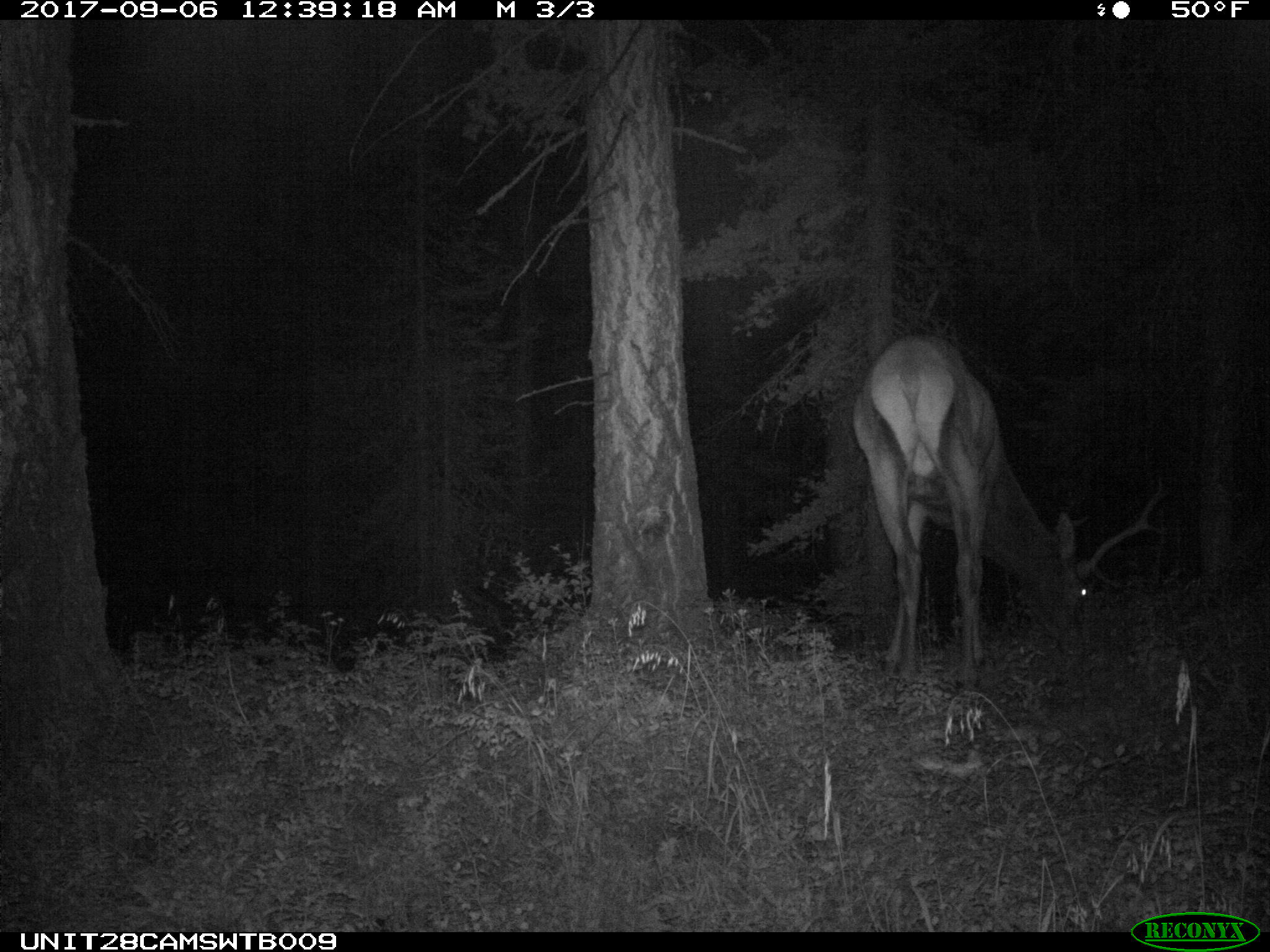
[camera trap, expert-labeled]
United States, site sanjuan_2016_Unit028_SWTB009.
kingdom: Animalia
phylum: Chordata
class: Mammalia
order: Artiodactyla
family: Cervidae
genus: Cervus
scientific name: Cervus elaphus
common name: red deer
Cervus elaphus (red deer).